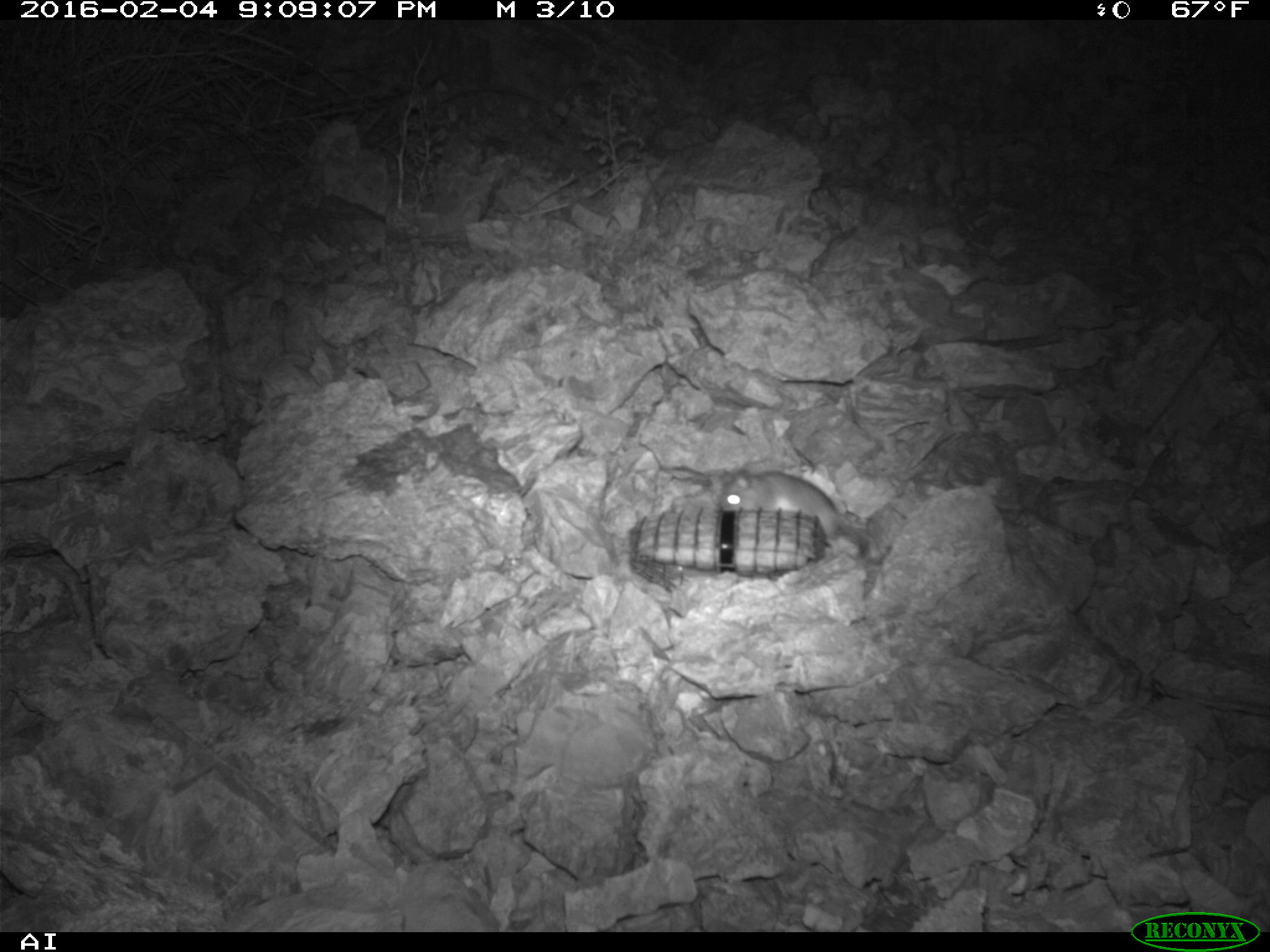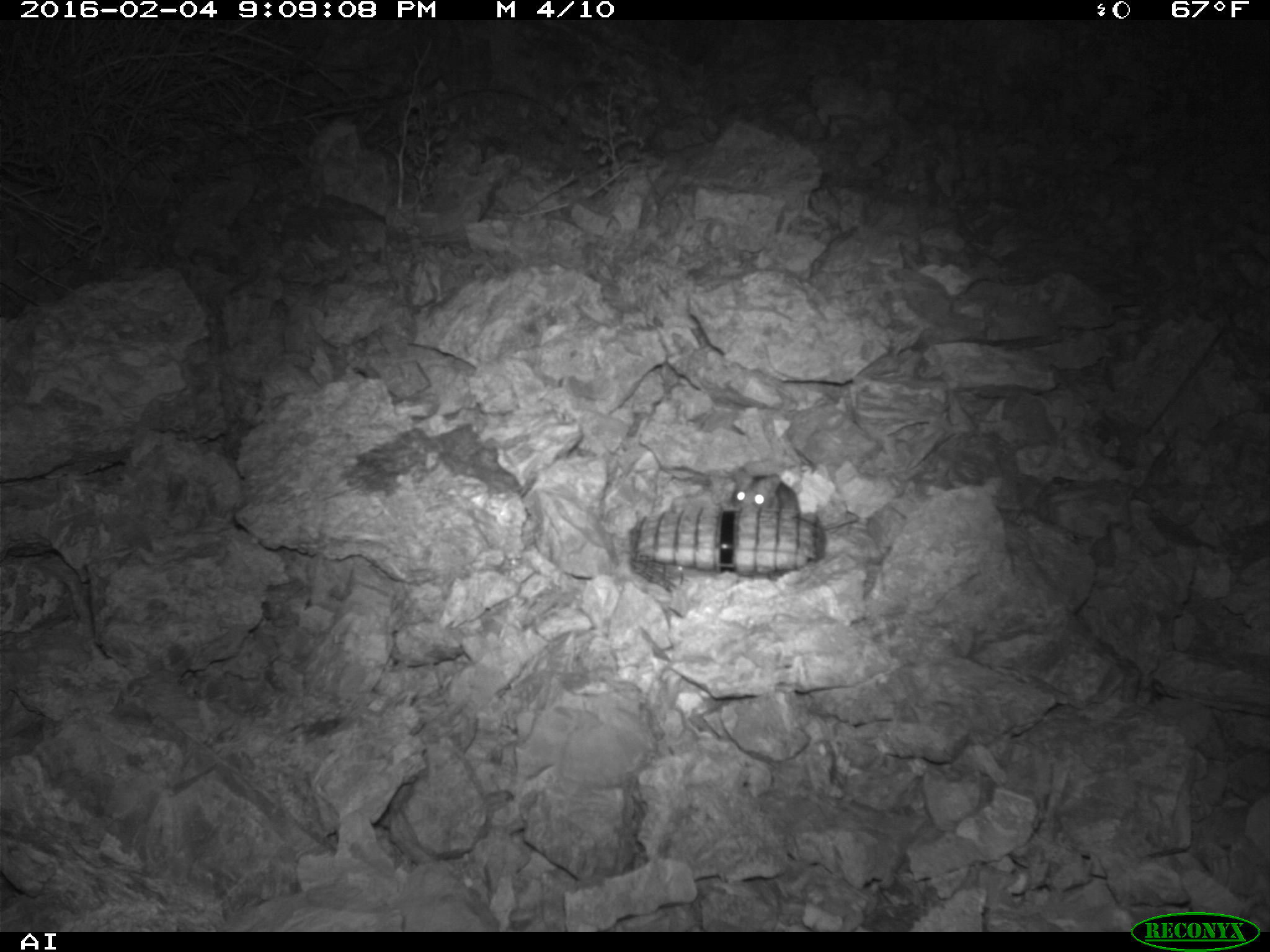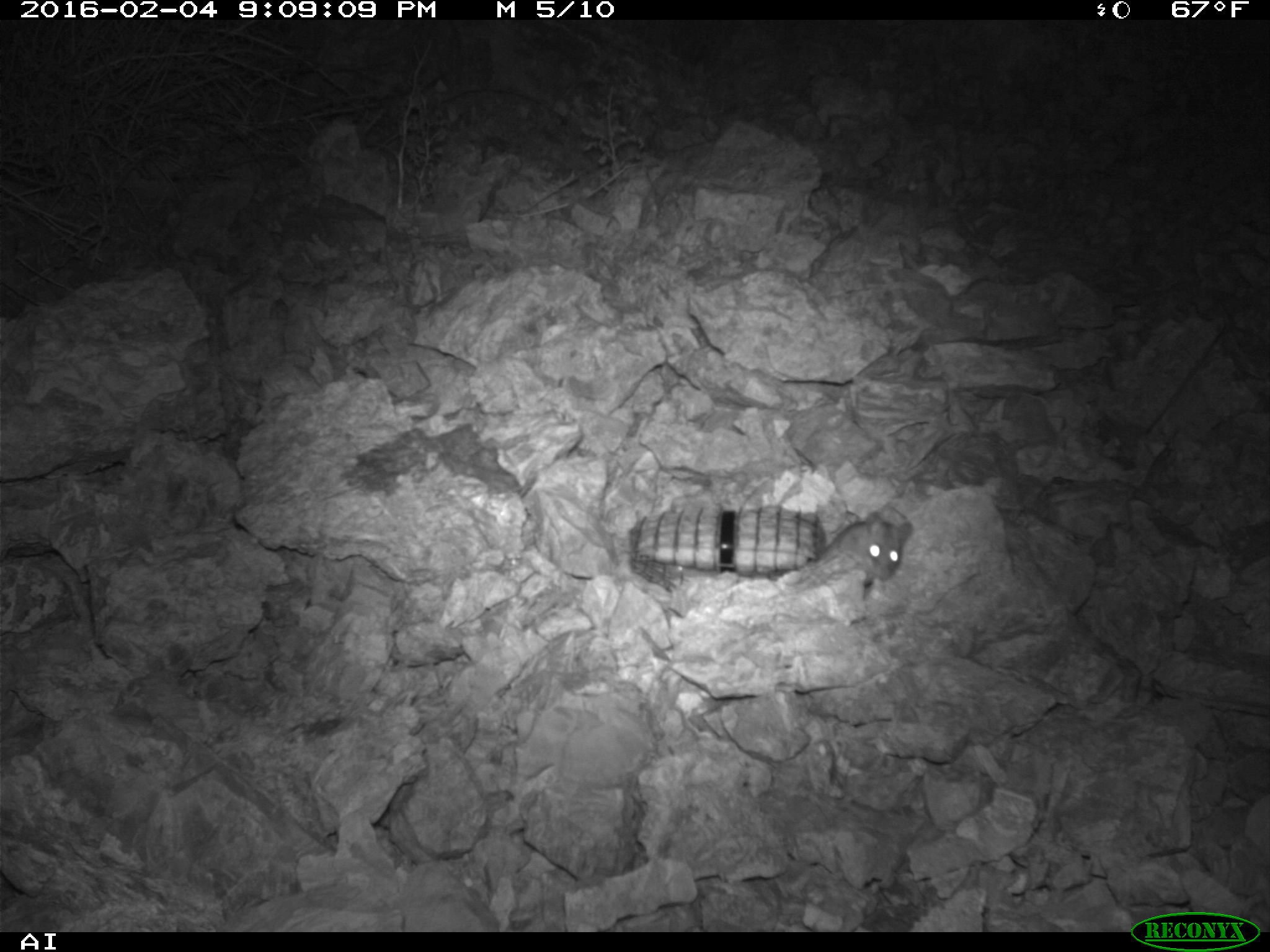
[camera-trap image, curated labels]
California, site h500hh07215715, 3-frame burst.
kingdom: Animalia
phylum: Chordata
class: Mammalia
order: Rodentia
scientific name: Rodentia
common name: rodent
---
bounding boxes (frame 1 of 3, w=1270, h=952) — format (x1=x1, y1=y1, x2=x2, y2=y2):
rodent: (x1=721, y1=467, x2=869, y2=537)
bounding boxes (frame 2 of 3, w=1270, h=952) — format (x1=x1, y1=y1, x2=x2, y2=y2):
rodent: (x1=725, y1=465, x2=859, y2=536)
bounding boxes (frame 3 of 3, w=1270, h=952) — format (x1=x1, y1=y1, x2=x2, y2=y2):
rodent: (x1=820, y1=510, x2=914, y2=582)